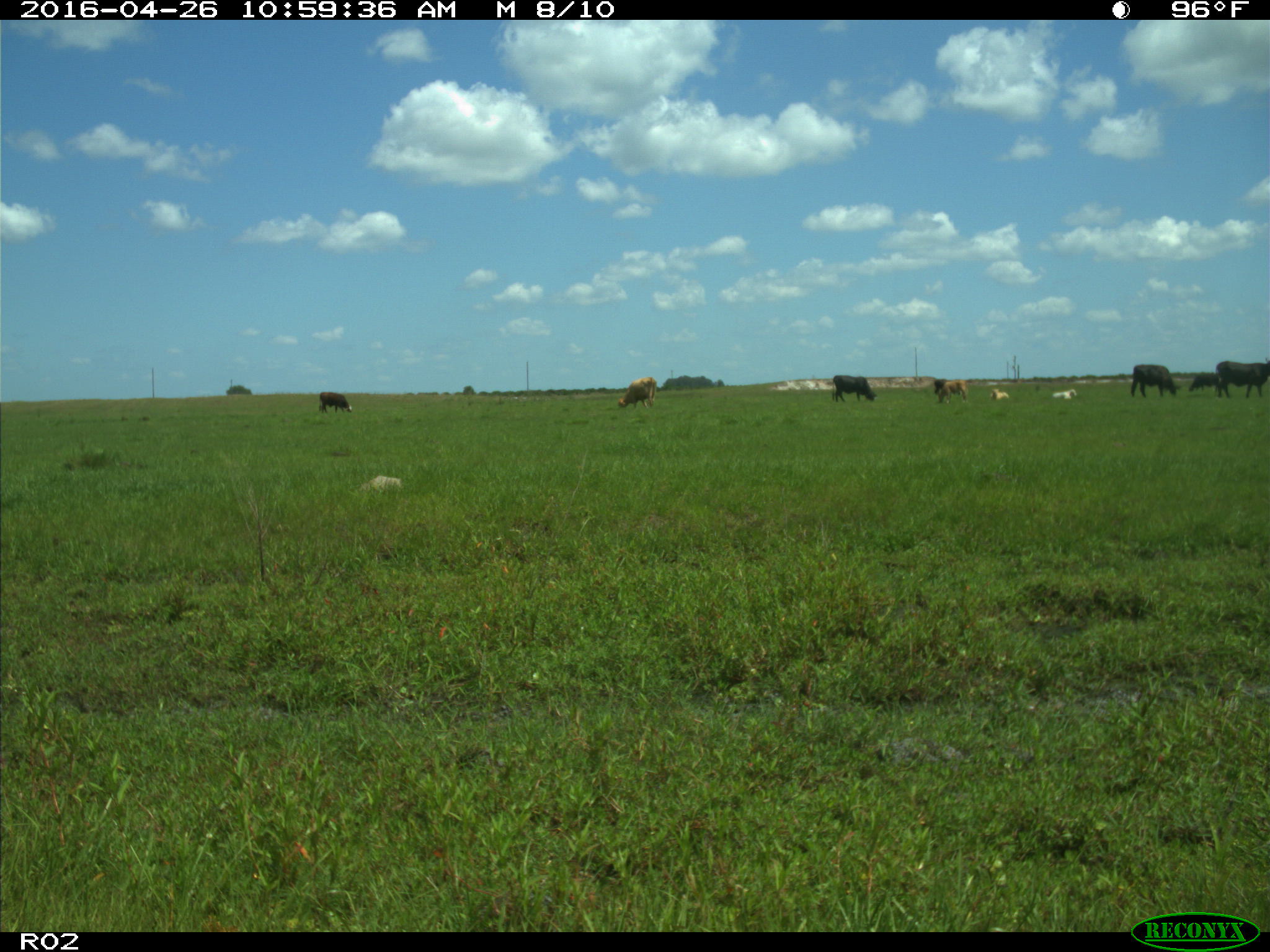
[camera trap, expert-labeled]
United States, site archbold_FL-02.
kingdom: Animalia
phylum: Chordata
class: Mammalia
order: Artiodactyla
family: Bovidae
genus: Bos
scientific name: Bos taurus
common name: domestic cow